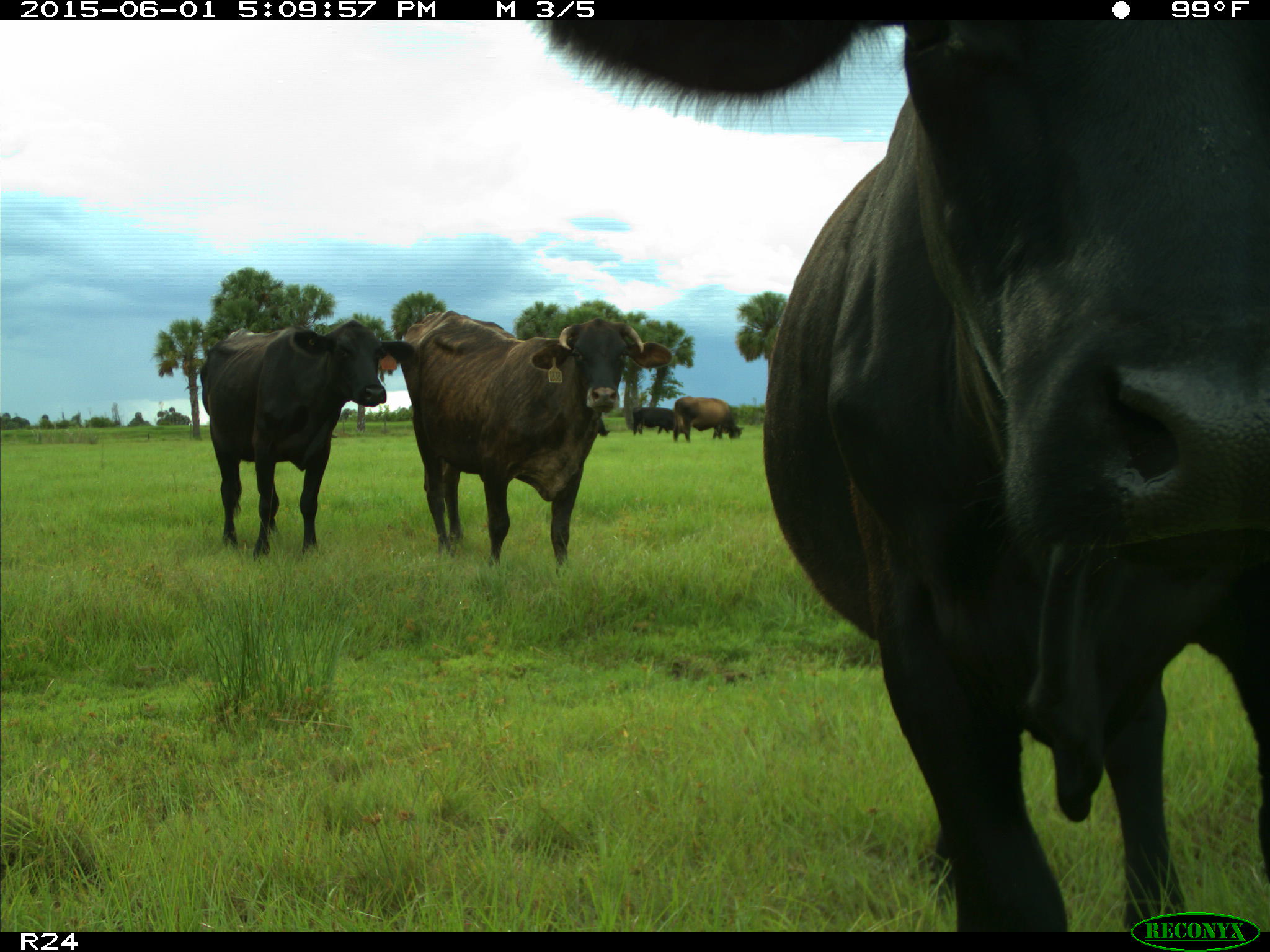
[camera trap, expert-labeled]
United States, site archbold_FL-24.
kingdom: Animalia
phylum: Chordata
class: Mammalia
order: Artiodactyla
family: Bovidae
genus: Bos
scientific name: Bos taurus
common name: domestic cow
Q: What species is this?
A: Bos taurus (domestic cow).